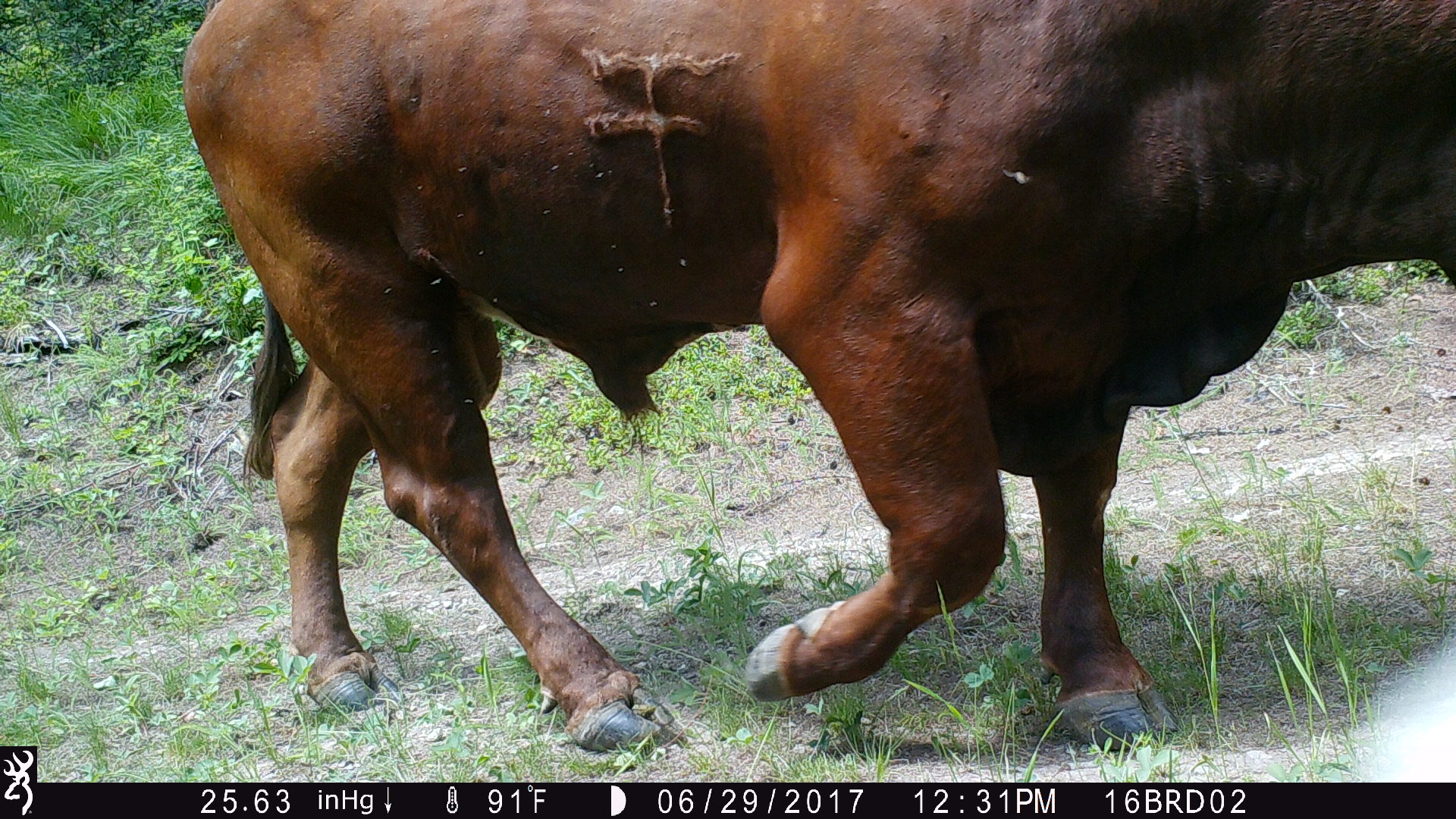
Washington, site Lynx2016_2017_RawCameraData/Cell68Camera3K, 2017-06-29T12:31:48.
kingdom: Animalia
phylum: Chordata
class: Mammalia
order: Artiodactyla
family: Bovidae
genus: Bos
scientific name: Bos taurus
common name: domestic cattle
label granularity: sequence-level